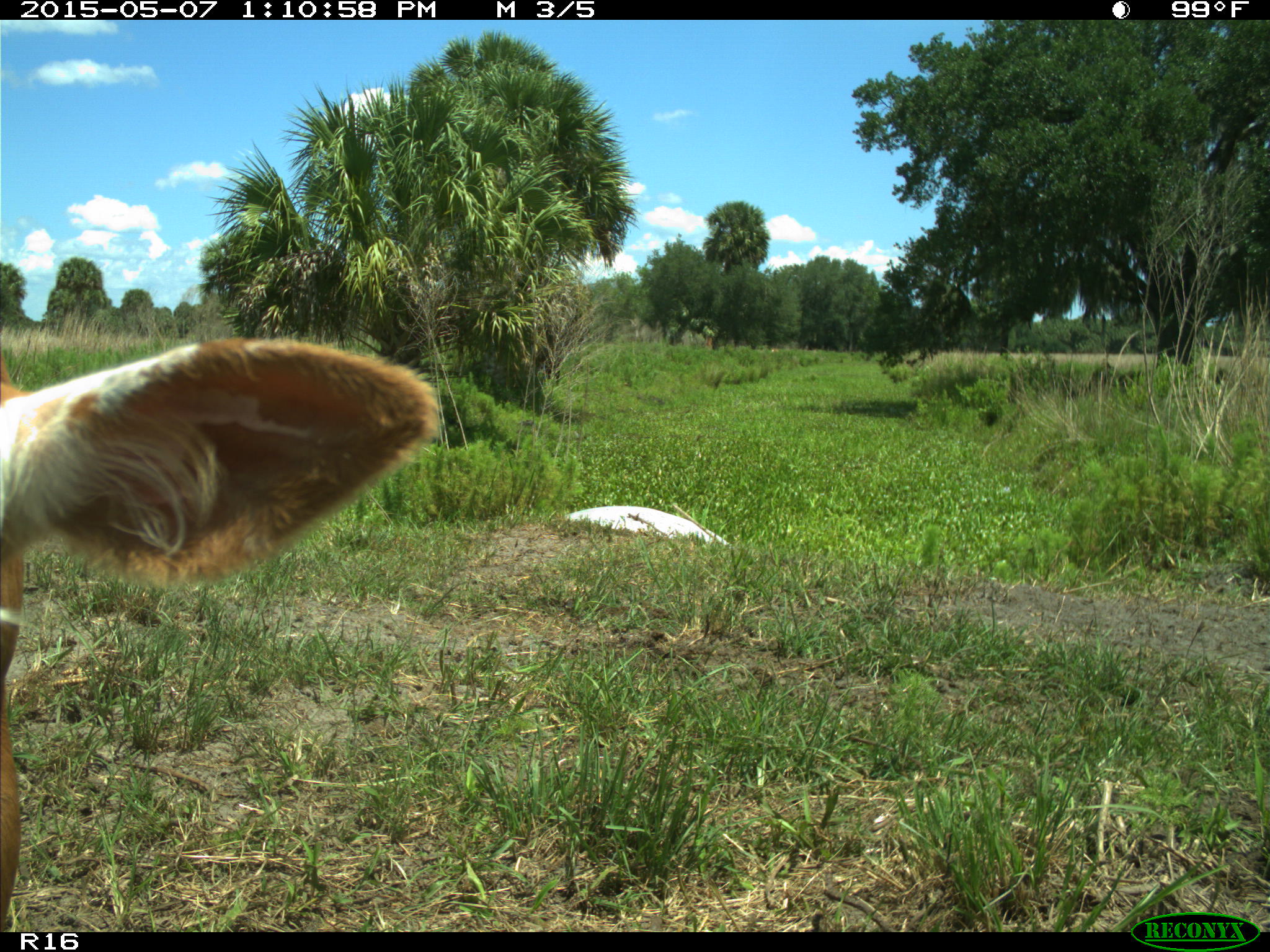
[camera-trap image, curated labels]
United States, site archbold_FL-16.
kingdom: Animalia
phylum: Chordata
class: Mammalia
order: Artiodactyla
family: Bovidae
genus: Bos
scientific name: Bos taurus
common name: domestic cow